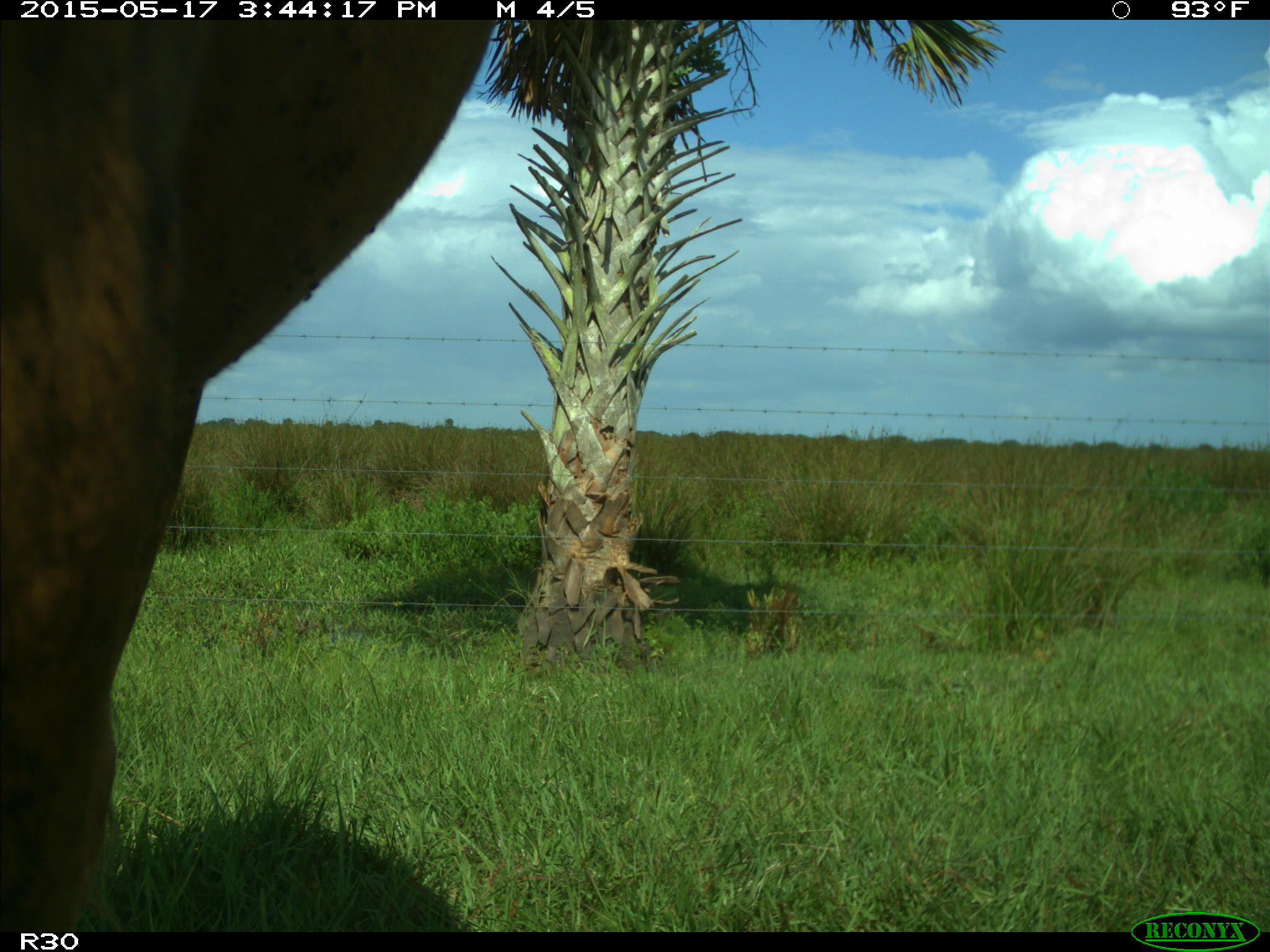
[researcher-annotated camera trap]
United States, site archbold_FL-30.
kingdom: Animalia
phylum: Chordata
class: Mammalia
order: Artiodactyla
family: Bovidae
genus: Bos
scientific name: Bos taurus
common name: domestic cow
Bos taurus (domestic cow).